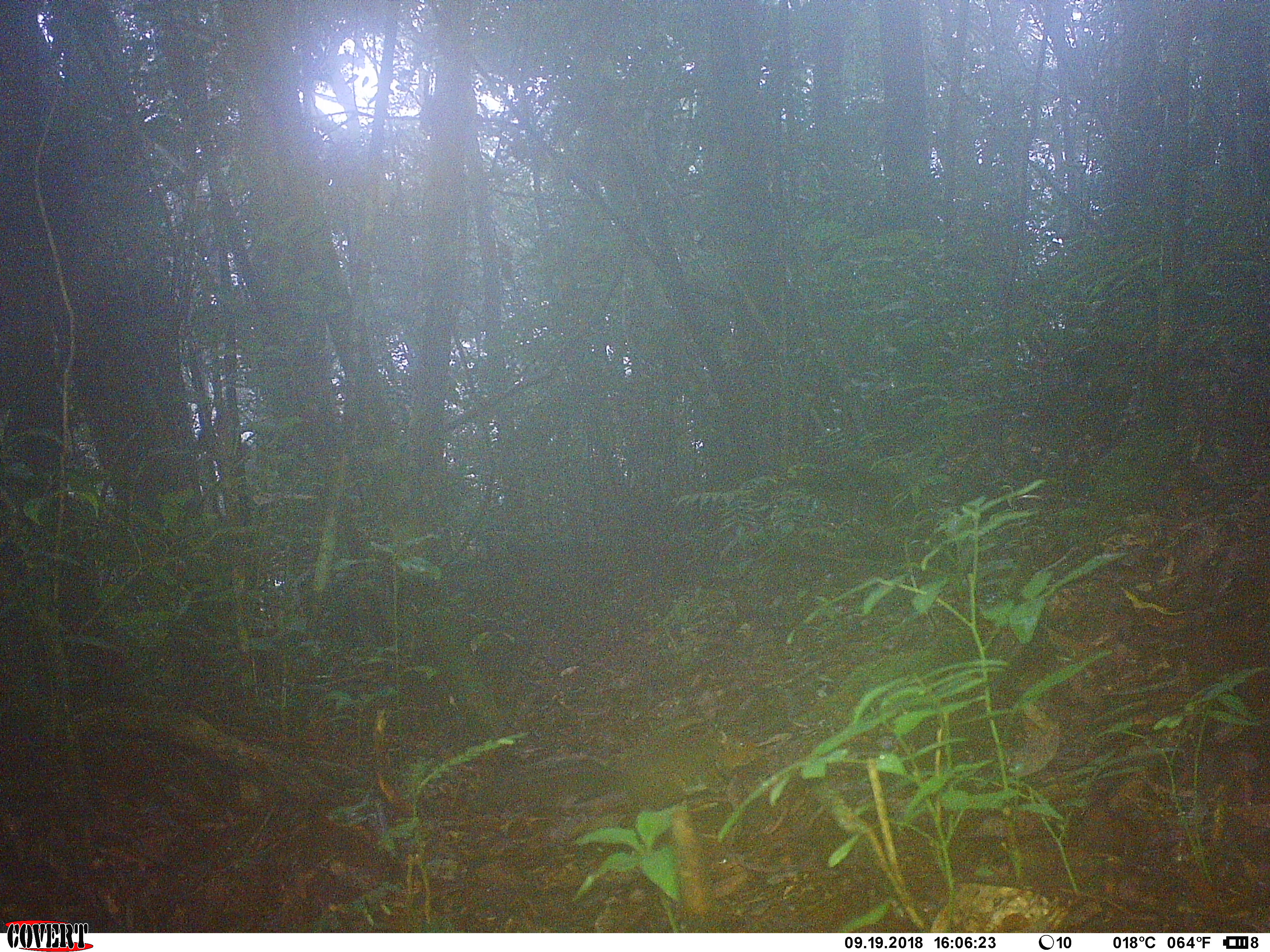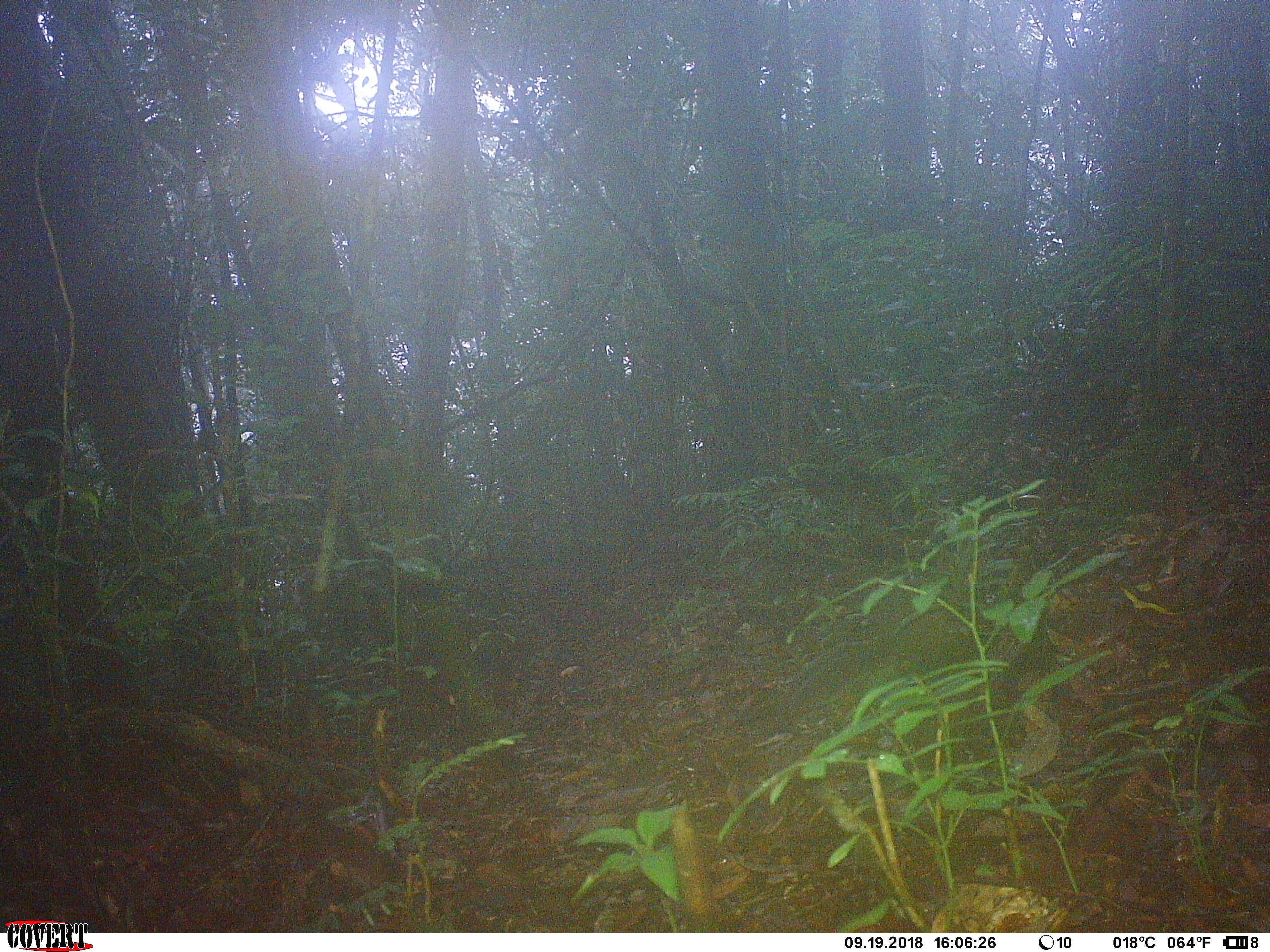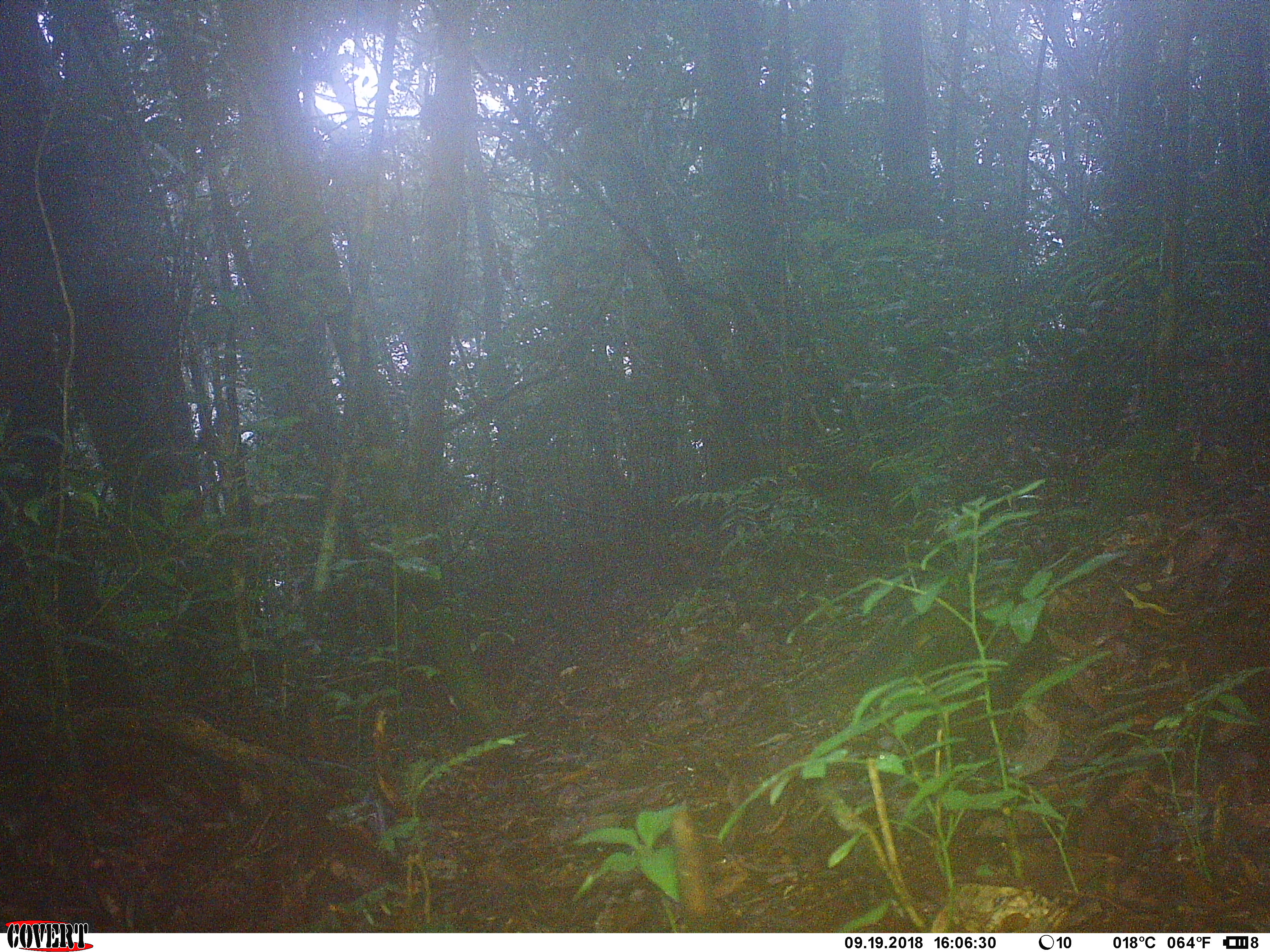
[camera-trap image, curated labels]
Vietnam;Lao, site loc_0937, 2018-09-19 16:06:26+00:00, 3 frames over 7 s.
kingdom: Animalia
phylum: Chordata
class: Mammalia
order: Rodentia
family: Sciuridae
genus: Dremomys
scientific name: Dremomys rufigenis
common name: red-cheeked squirrel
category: red cheeked squirrel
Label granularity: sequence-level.